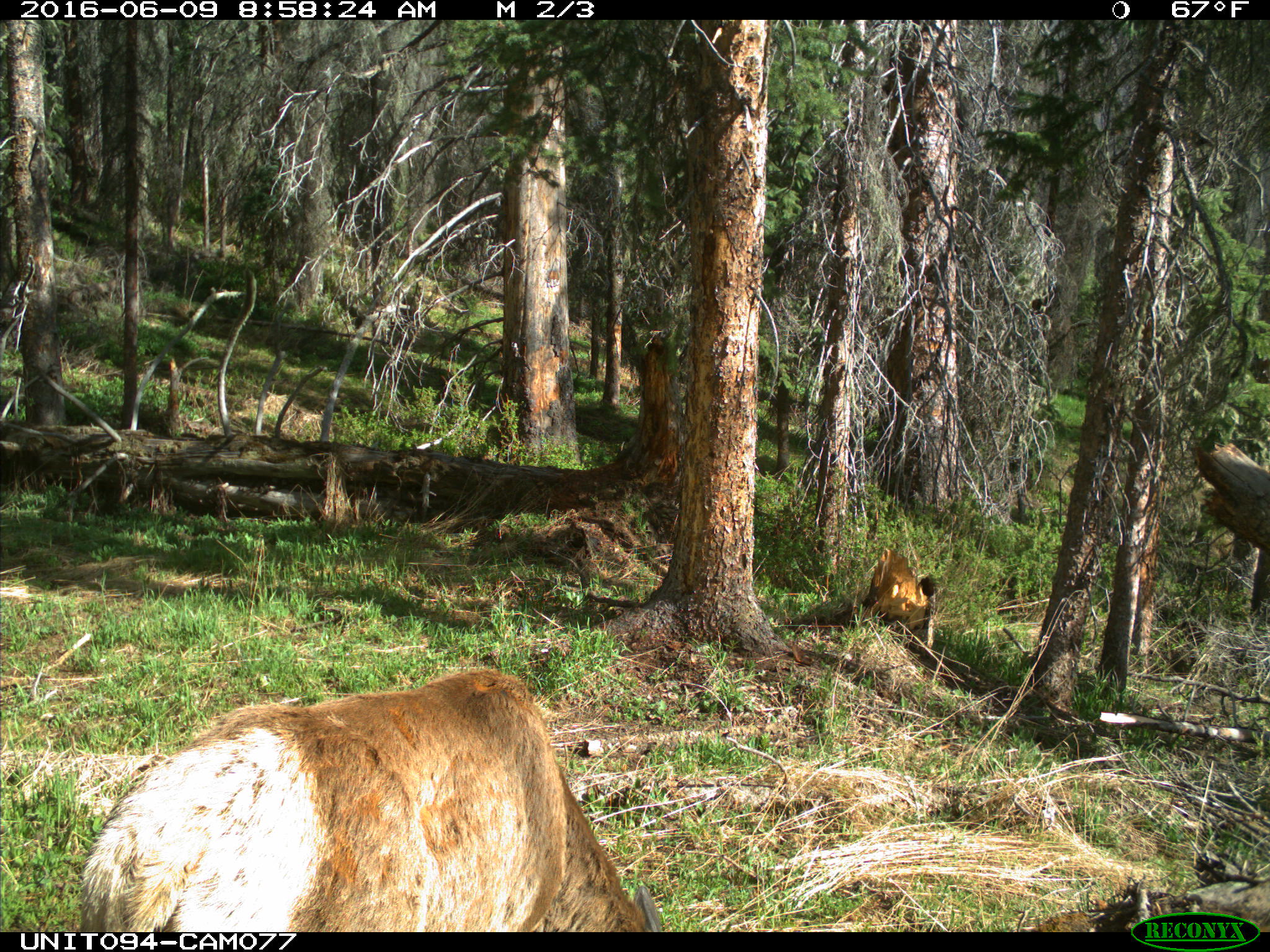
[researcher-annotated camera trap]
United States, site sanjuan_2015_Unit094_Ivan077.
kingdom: Animalia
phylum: Chordata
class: Mammalia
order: Artiodactyla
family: Cervidae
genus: Cervus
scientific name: Cervus elaphus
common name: red deer